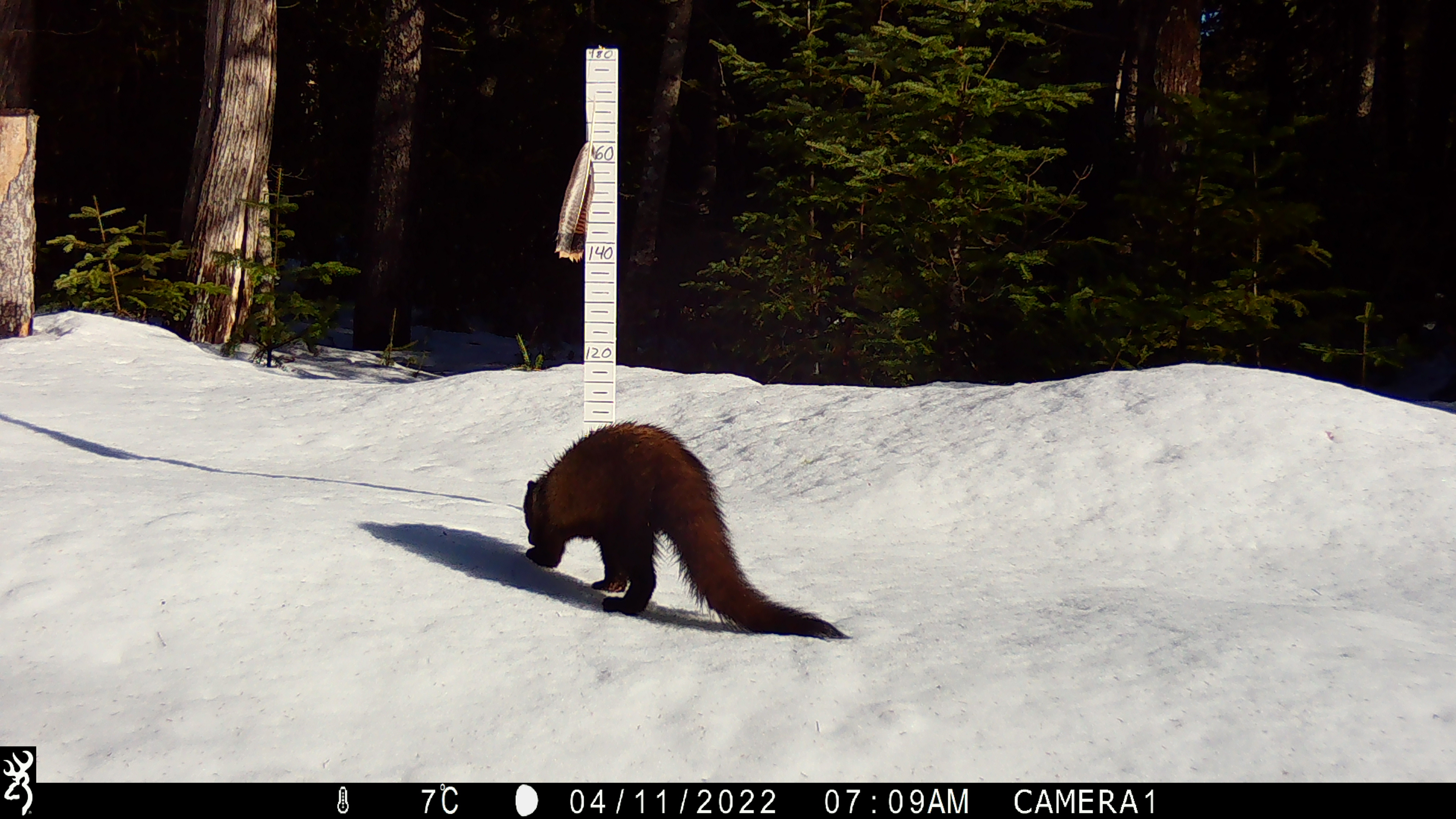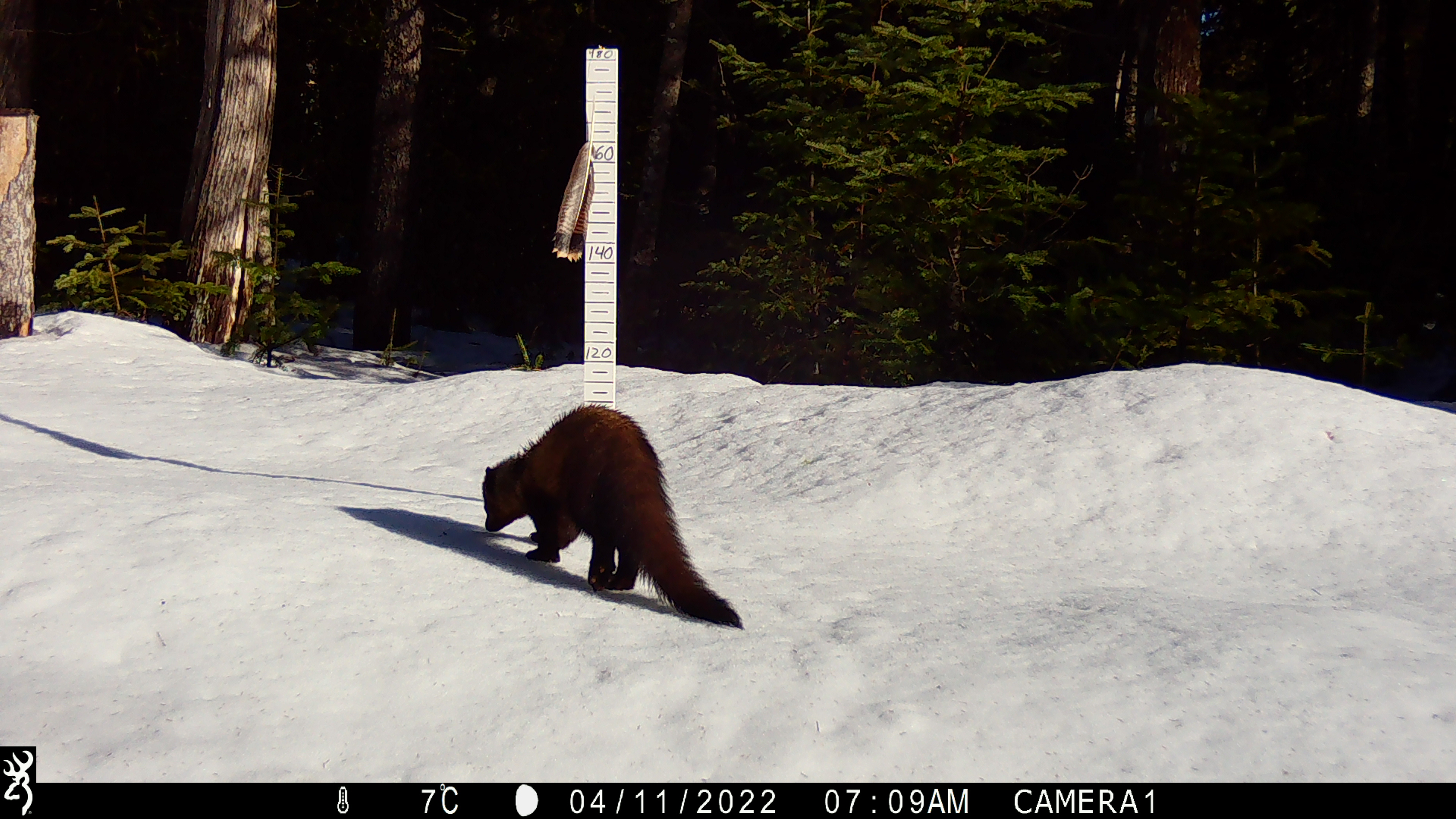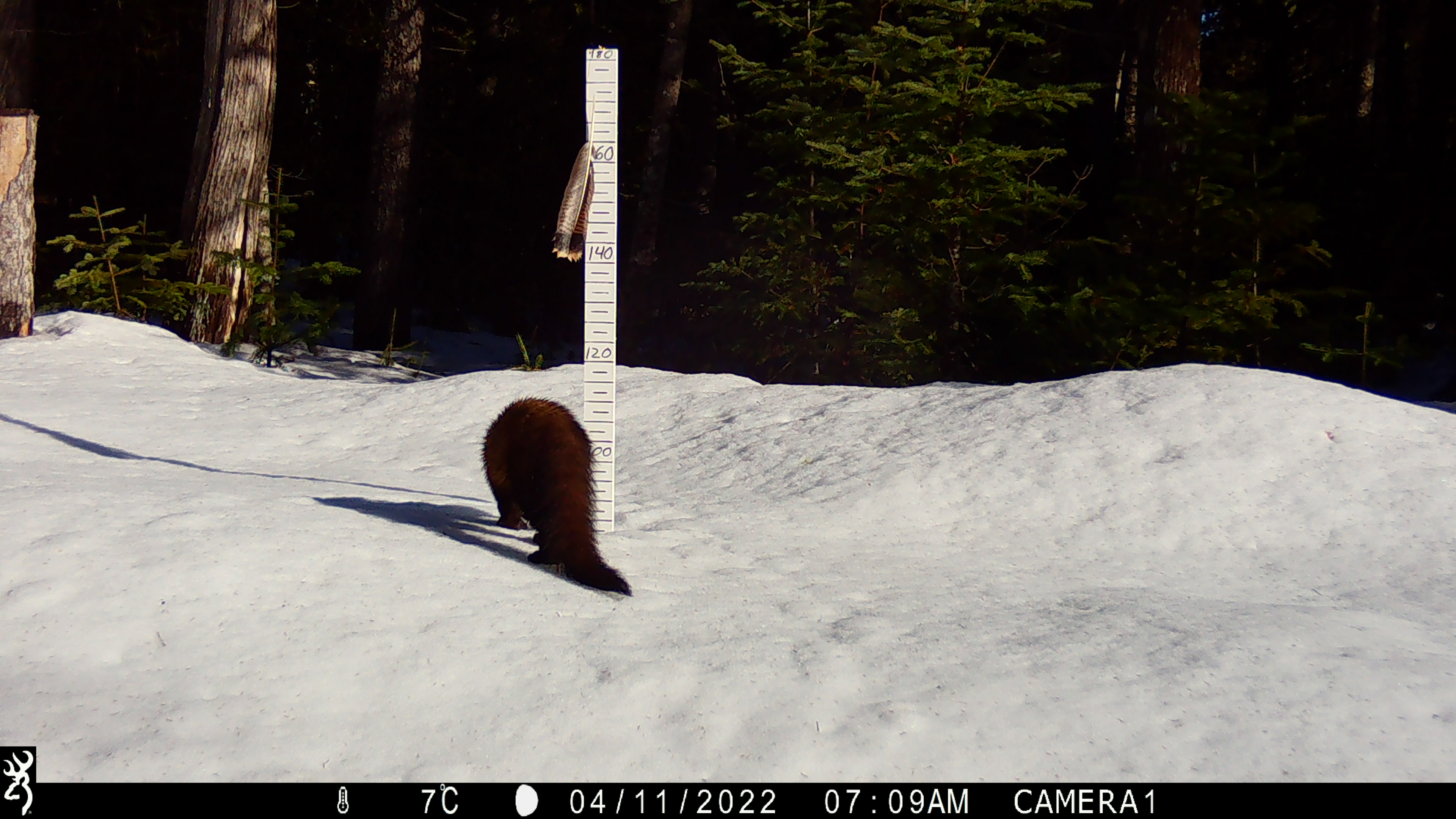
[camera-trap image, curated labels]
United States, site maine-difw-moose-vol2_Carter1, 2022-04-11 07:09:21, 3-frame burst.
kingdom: Animalia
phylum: Chordata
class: Mammalia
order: Carnivora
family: Mustelidae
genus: Pekania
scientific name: Pekania pennanti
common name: fisher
Fisher (Pekania pennanti).